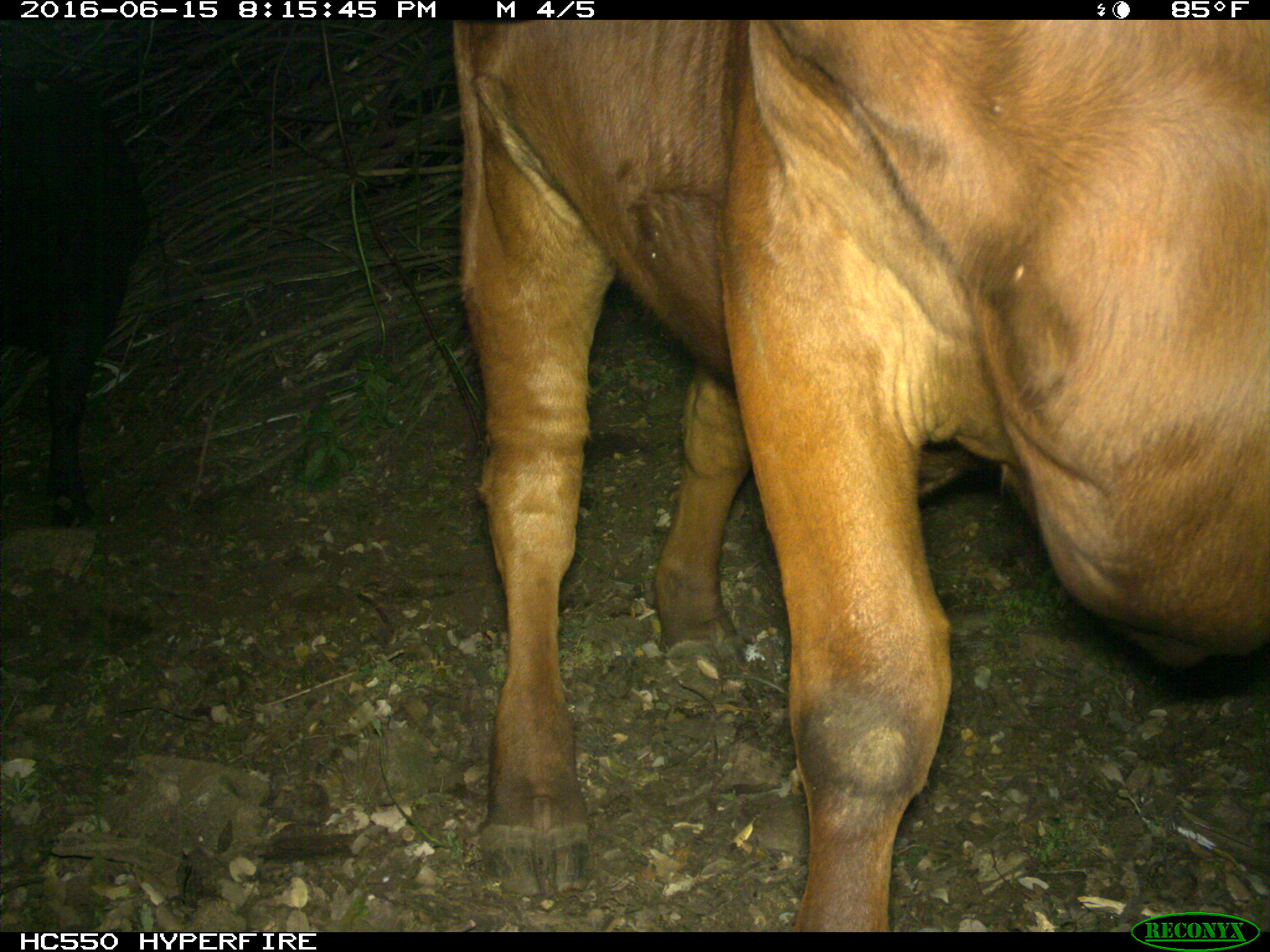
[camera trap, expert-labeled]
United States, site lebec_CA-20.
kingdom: Animalia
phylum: Chordata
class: Mammalia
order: Artiodactyla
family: Bovidae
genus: Bos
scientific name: Bos taurus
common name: domestic cow